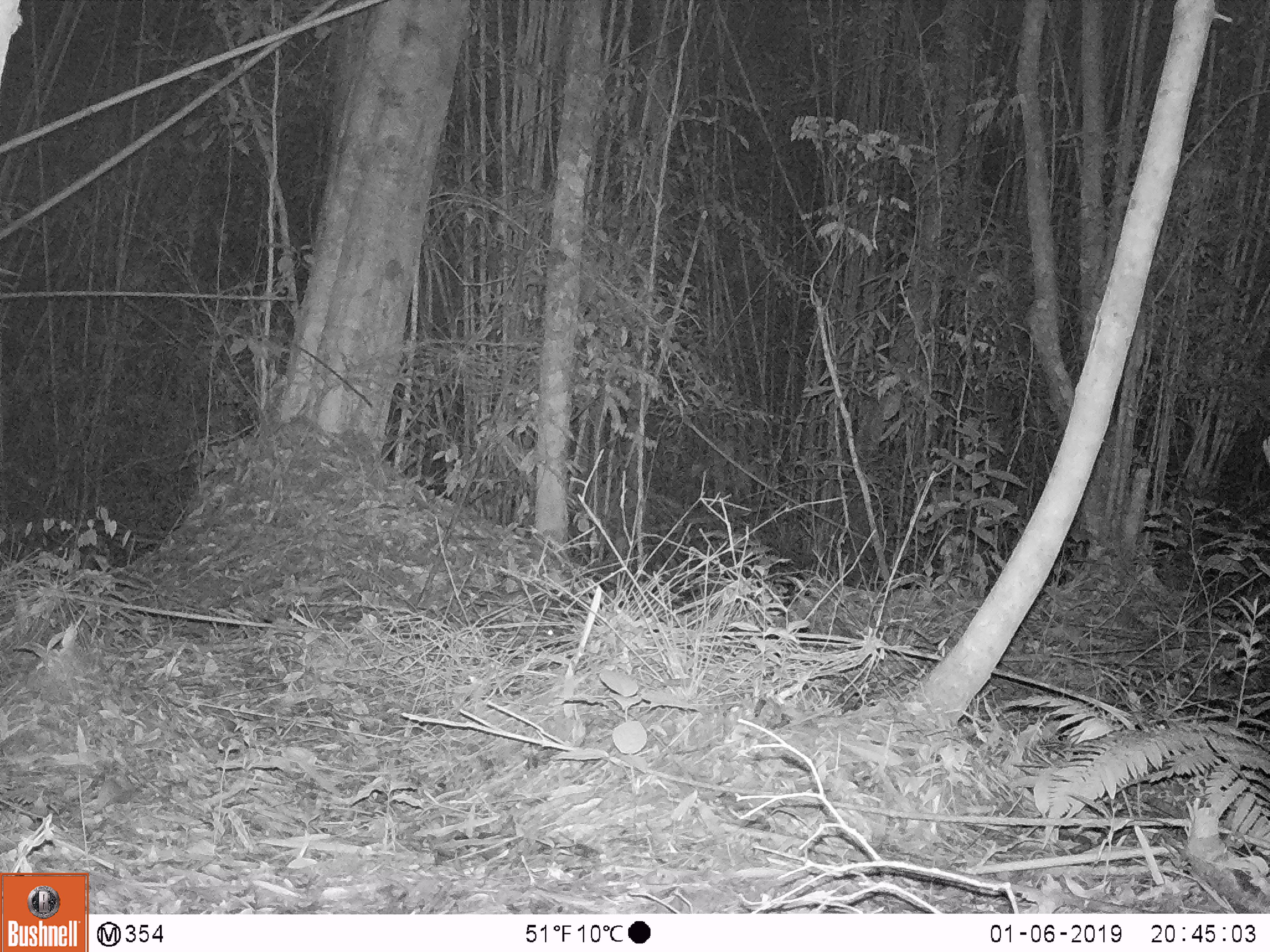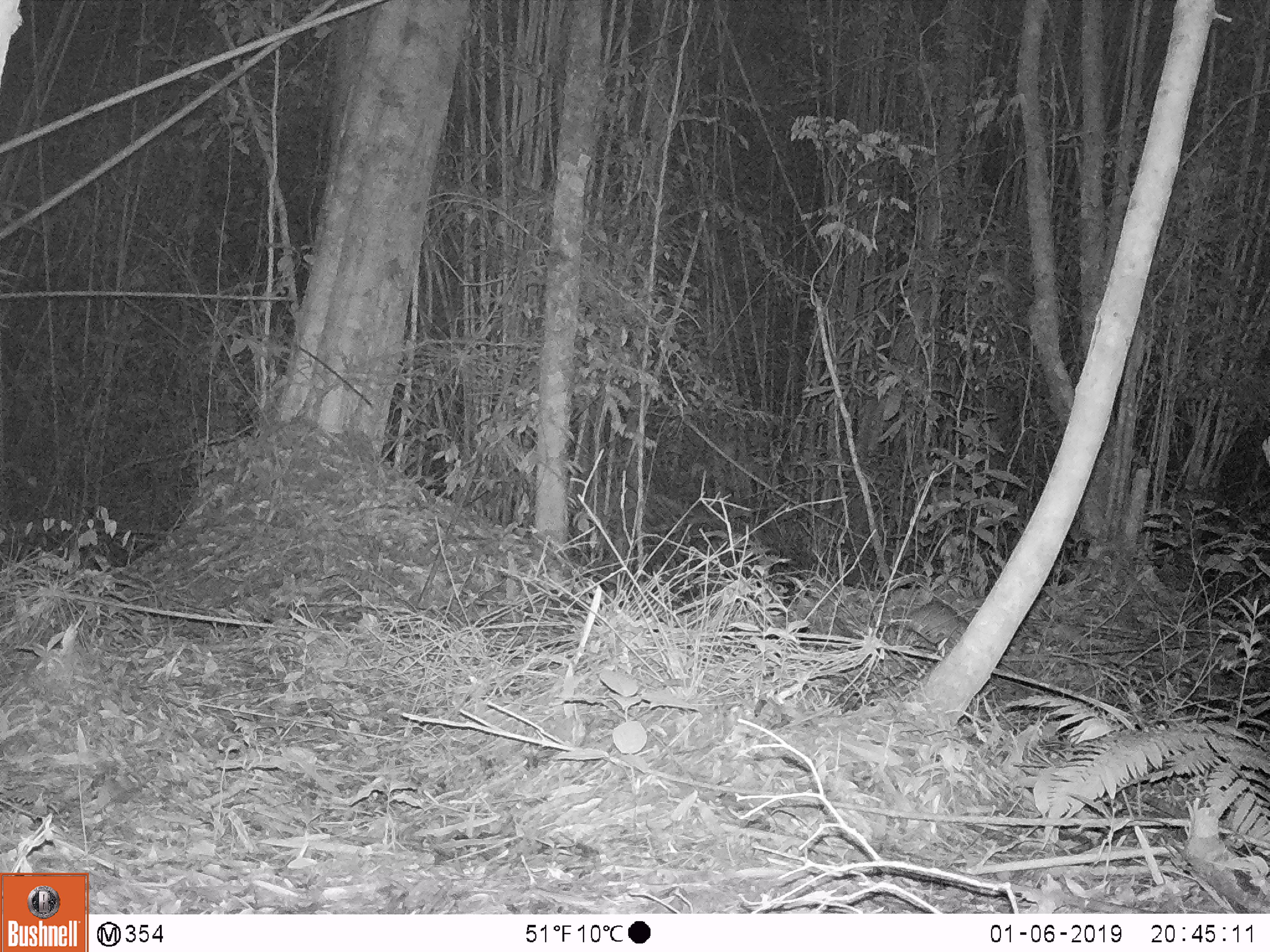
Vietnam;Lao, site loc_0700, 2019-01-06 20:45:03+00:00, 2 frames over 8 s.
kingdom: Animalia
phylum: Chordata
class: Mammalia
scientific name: Mammalia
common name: mammal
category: unidentified small mammal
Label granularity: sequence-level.